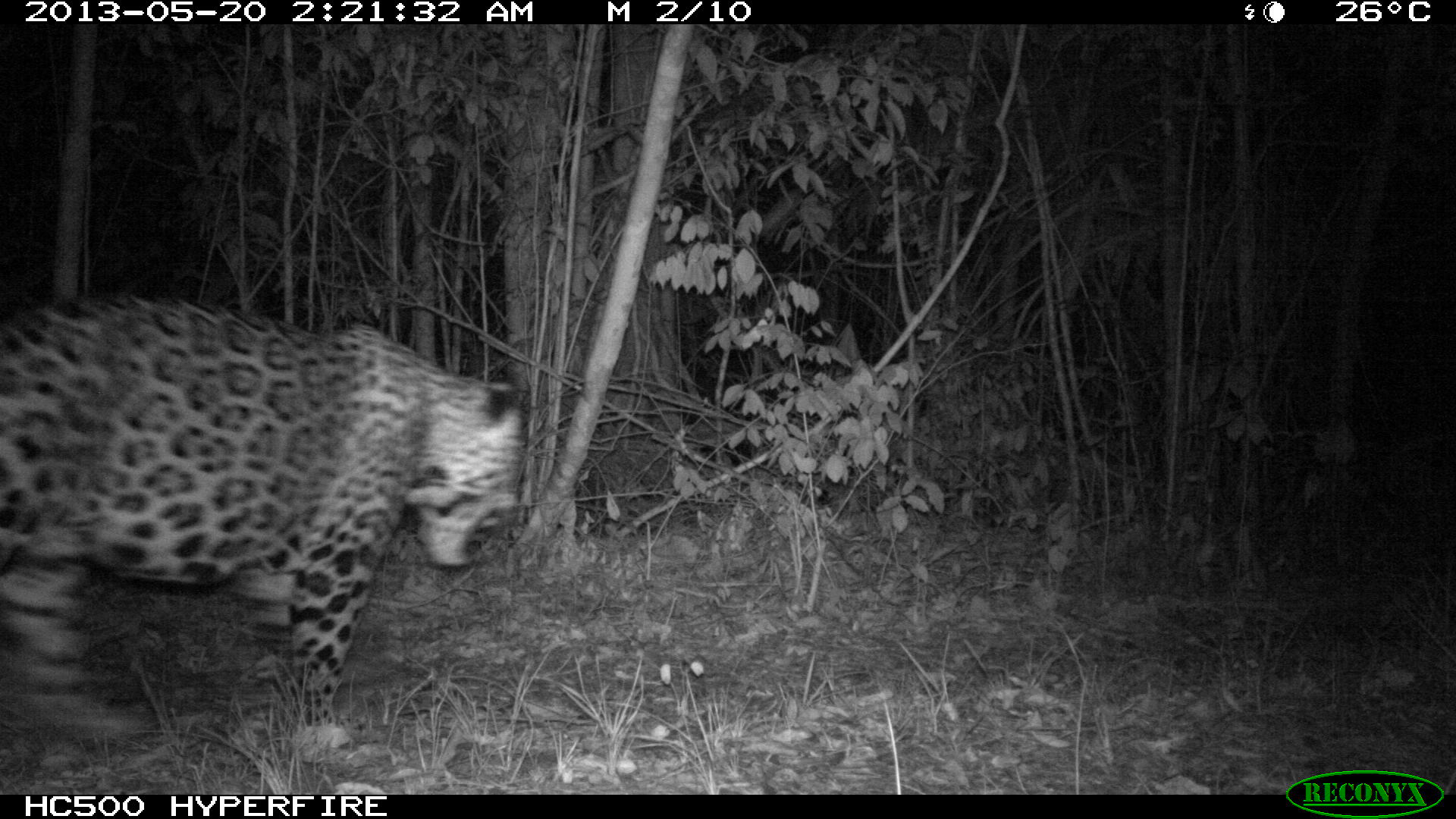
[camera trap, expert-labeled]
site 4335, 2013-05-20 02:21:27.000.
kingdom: Animalia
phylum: Chordata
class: Mammalia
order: Carnivora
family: Felidae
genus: Panthera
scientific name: Panthera onca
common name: jaguar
Panthera onca (jaguar), count 1, sex male.